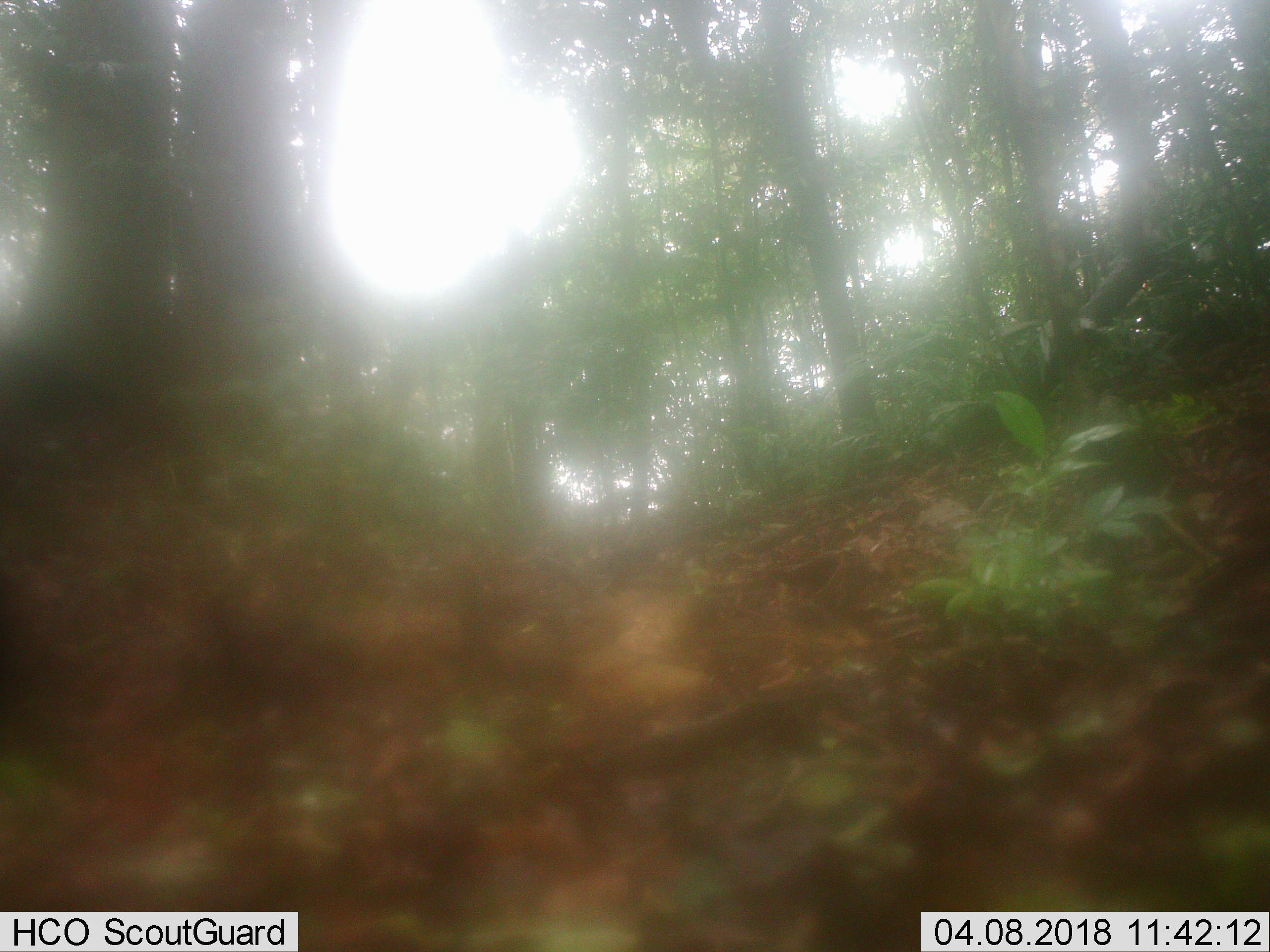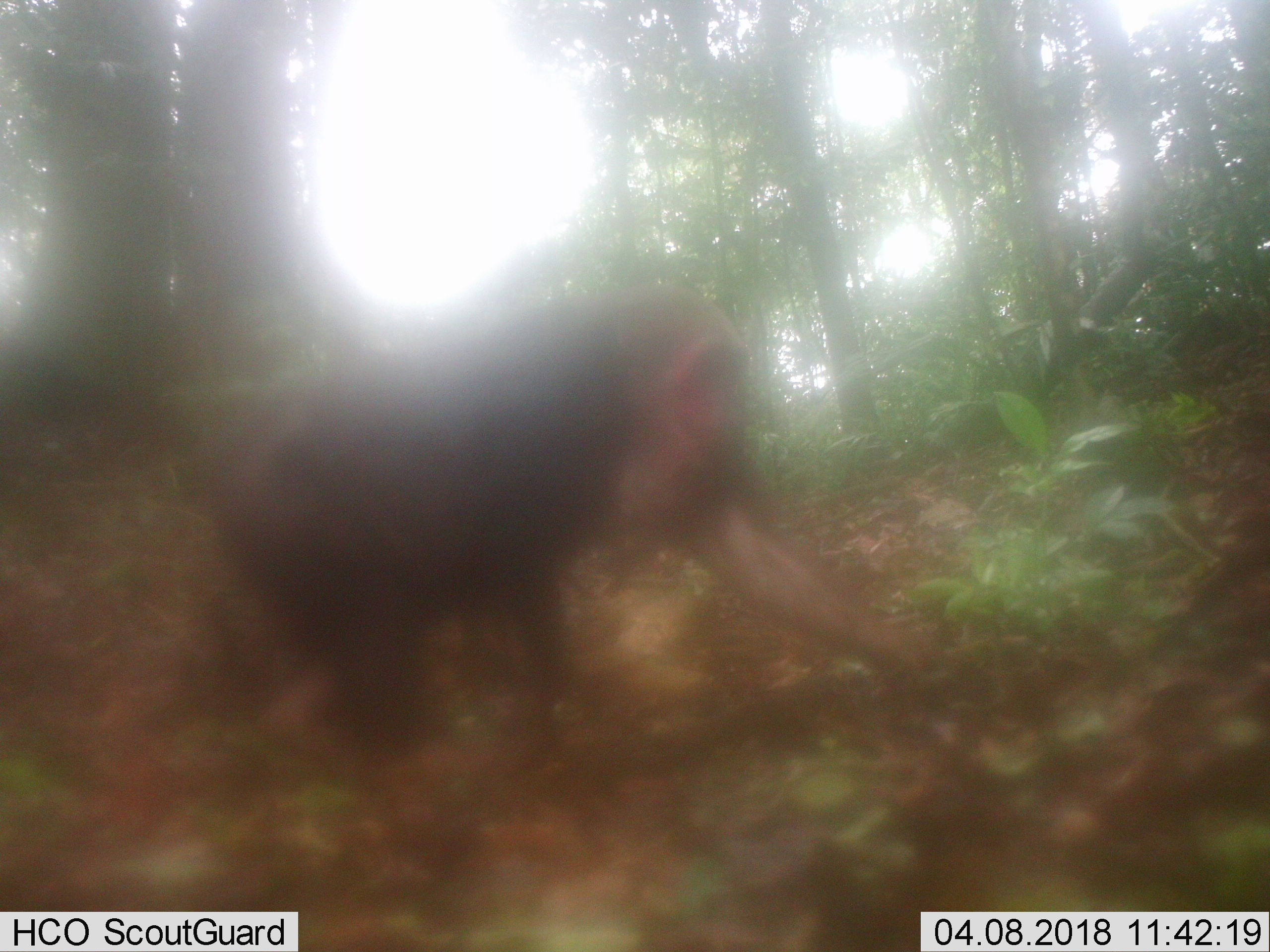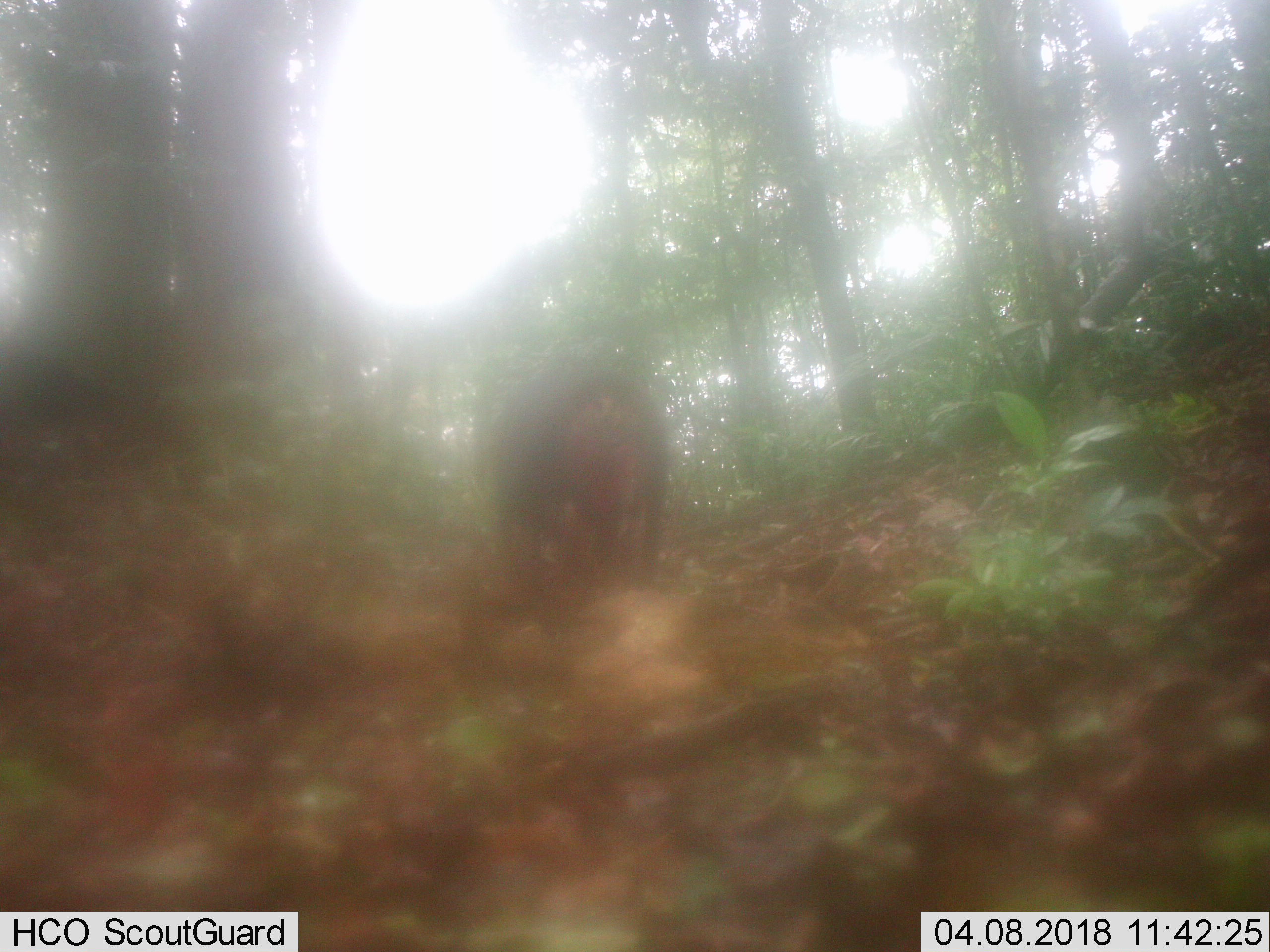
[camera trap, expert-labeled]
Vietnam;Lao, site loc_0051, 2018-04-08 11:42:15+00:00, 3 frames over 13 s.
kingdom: Animalia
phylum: Chordata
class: Mammalia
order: Primates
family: Cercopithecidae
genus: Macaca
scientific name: Macaca arctoides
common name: stump-tailed macaque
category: stump tailed macaque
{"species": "stump tailed macaque (stump-tailed macaque) (Macaca arctoides)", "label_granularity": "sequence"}